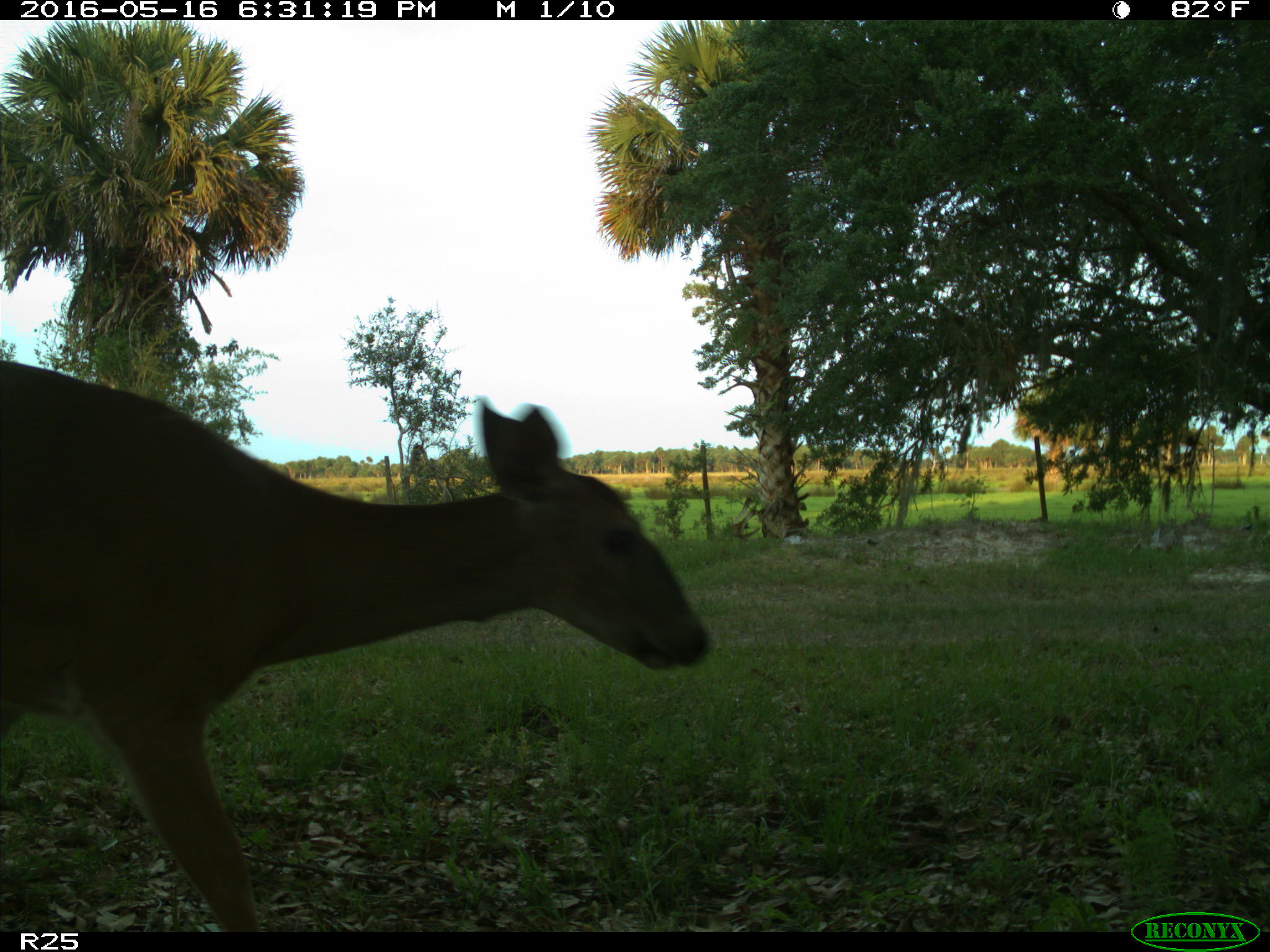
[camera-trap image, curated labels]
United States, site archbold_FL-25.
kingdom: Animalia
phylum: Chordata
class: Mammalia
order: Artiodactyla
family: Cervidae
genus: Odocoileus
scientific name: Odocoileus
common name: deer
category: unidentified deer